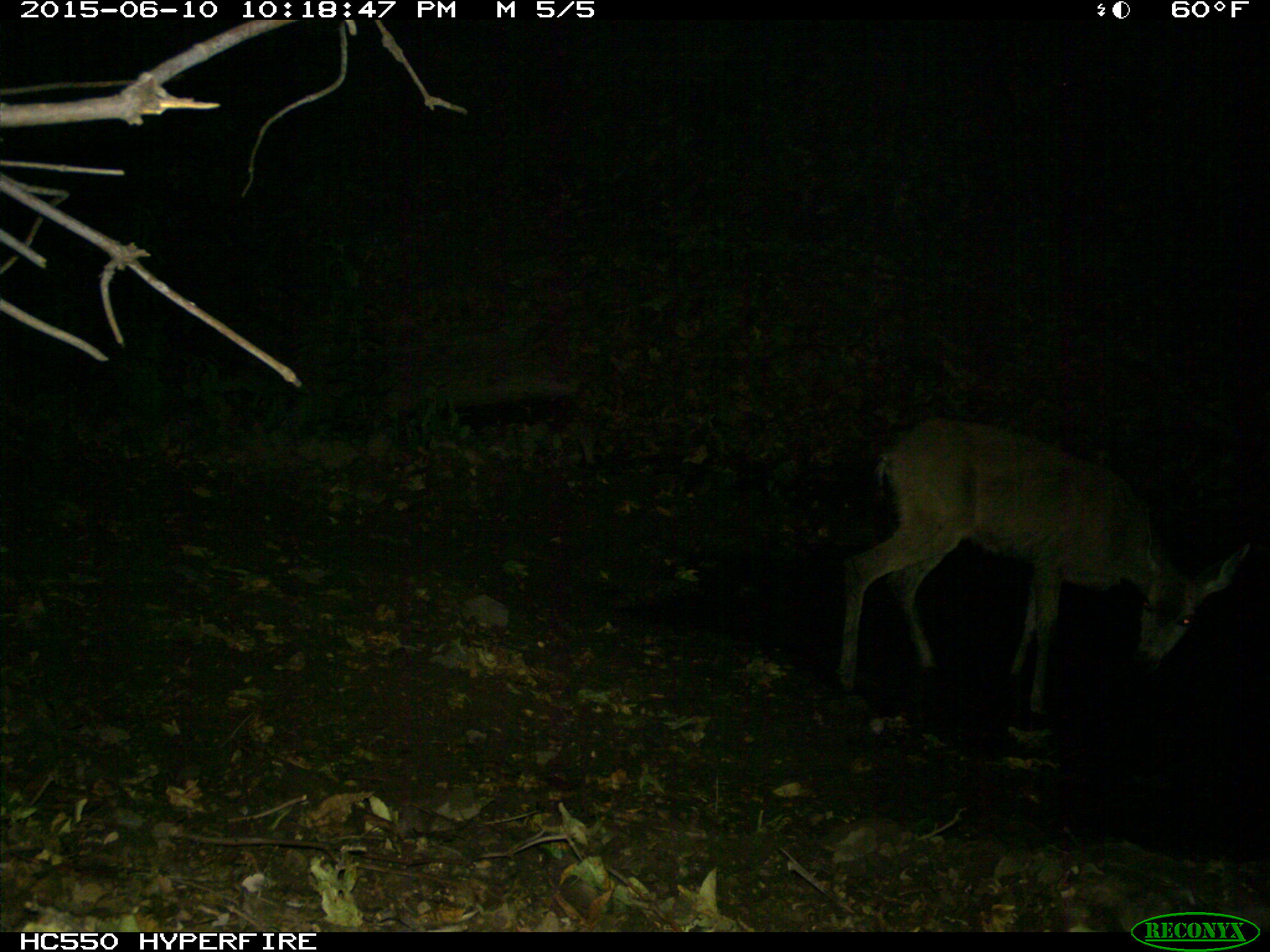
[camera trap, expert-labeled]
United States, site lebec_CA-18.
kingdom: Animalia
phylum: Chordata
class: Mammalia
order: Artiodactyla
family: Cervidae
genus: Odocoileus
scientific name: Odocoileus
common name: deer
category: unidentified deer